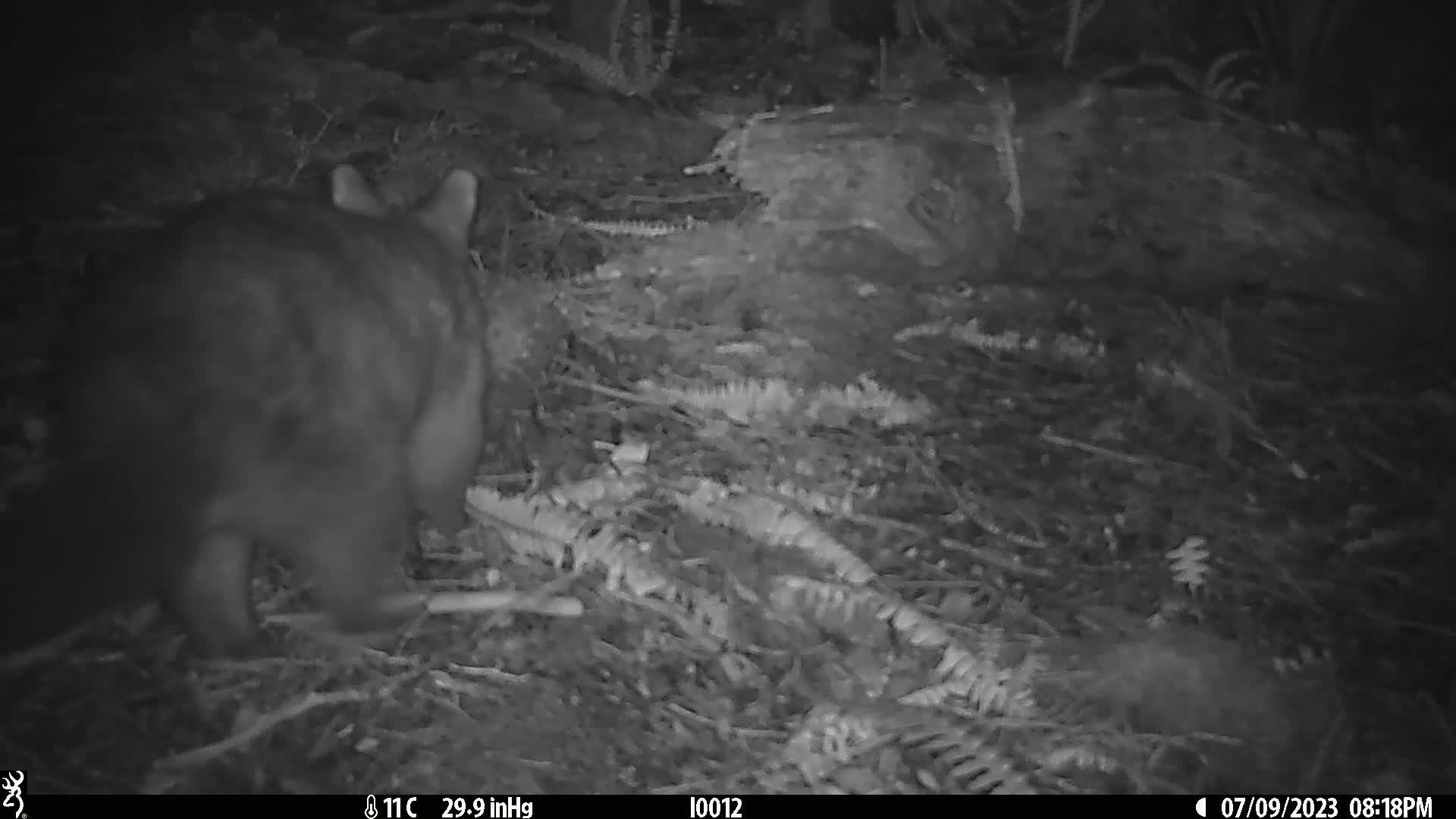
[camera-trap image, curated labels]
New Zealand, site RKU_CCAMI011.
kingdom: Animalia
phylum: Chordata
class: Mammalia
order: Diprotodontia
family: Phalangeridae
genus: Trichosurus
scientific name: Trichosurus vulpecula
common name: common brushtail possum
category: possum